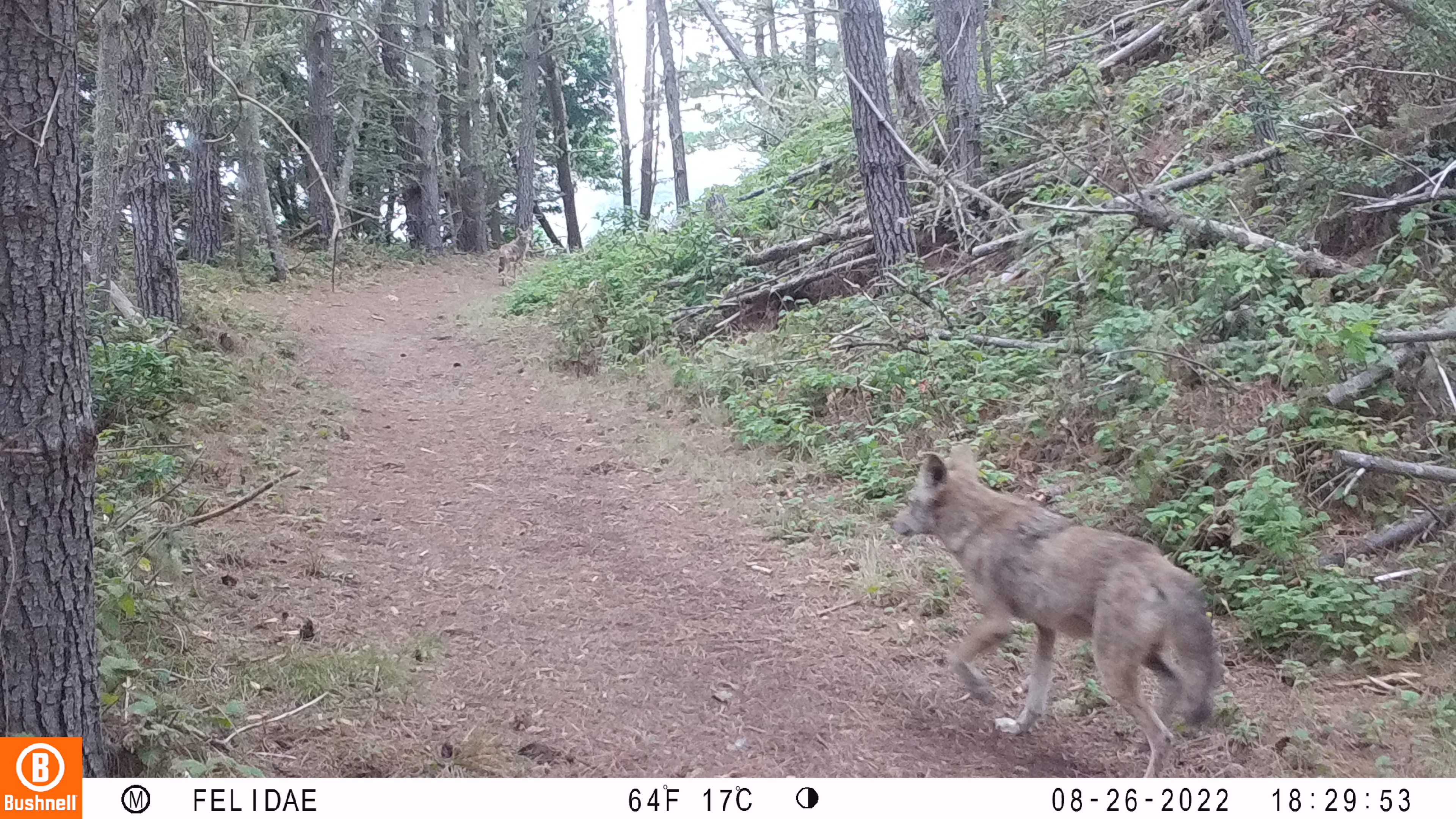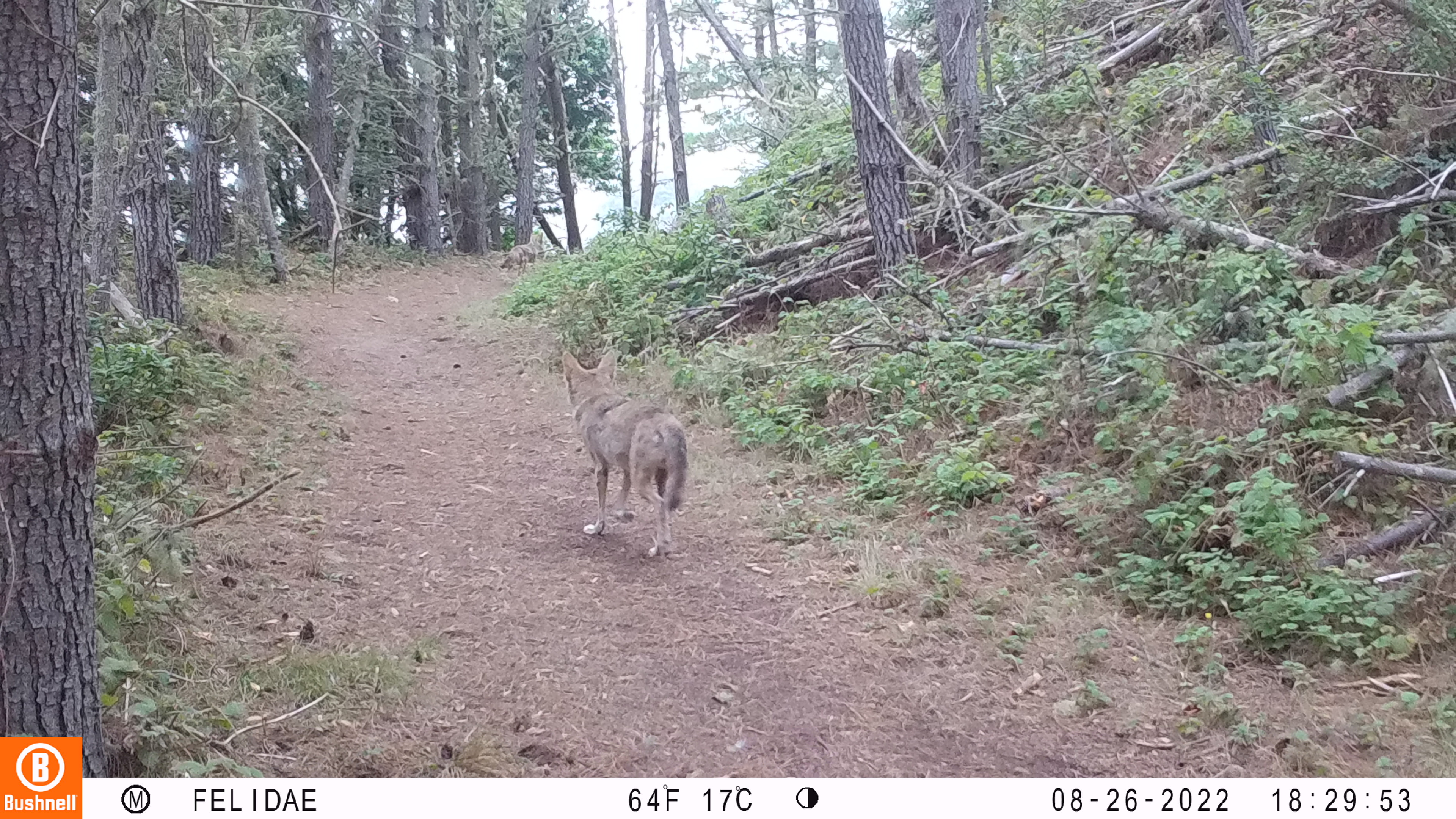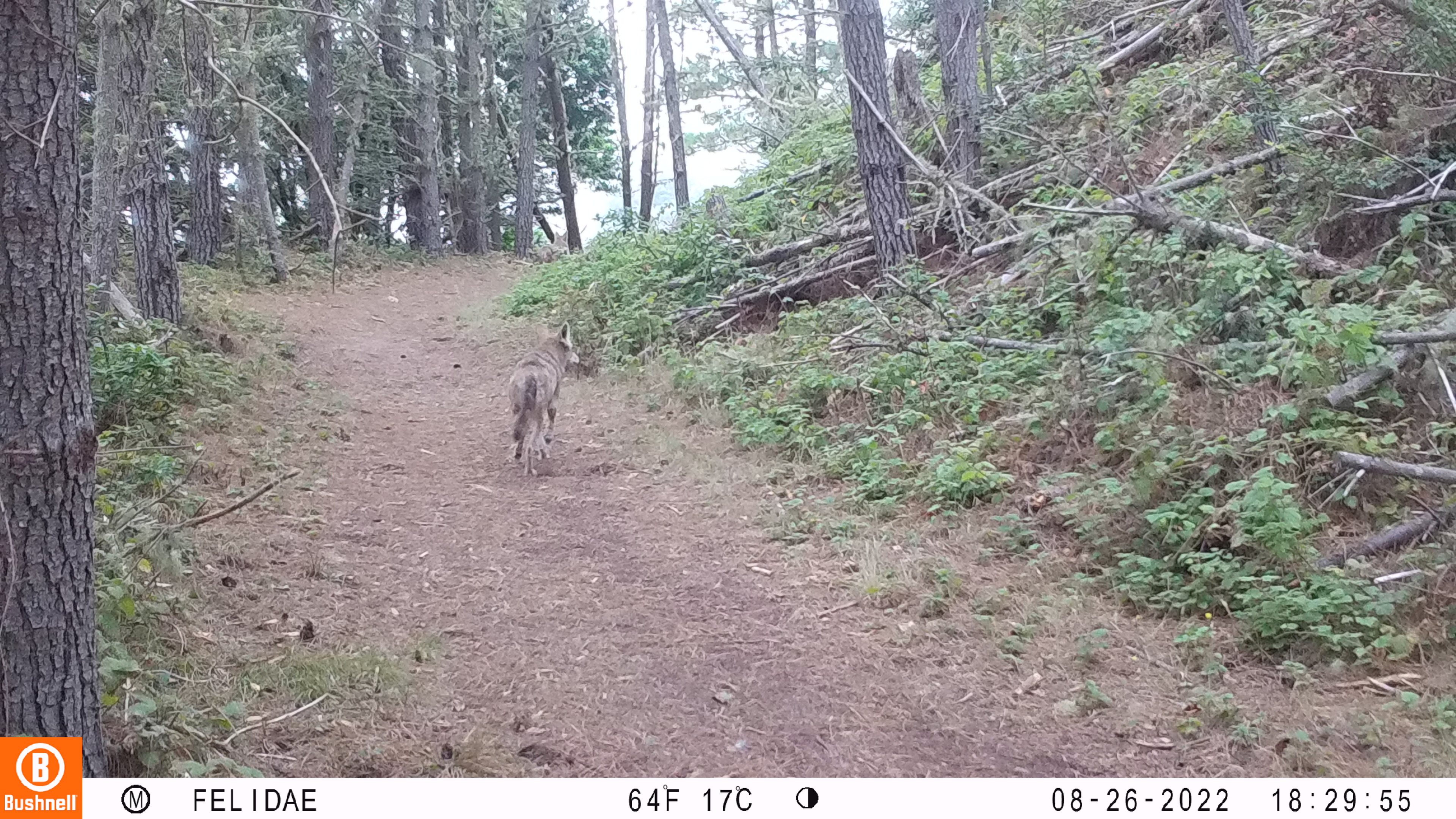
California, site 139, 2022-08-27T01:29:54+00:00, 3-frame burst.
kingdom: Animalia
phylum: Chordata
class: Mammalia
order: Carnivora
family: Canidae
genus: Canis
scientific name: Canis latrans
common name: coyote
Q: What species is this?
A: Coyote (Canis latrans).